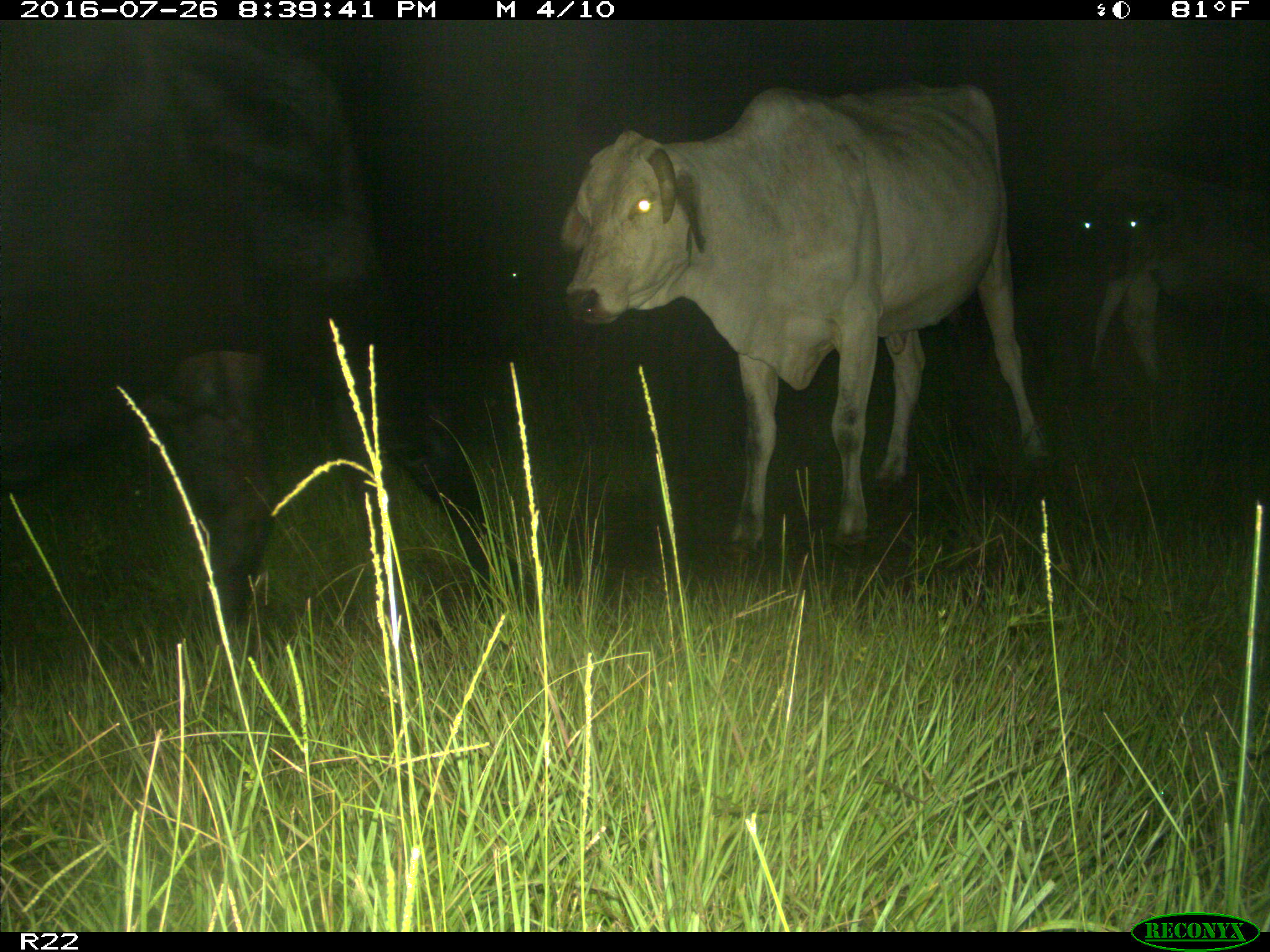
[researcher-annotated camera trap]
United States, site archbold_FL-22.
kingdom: Animalia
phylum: Chordata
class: Mammalia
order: Artiodactyla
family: Bovidae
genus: Bos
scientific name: Bos taurus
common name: domestic cow